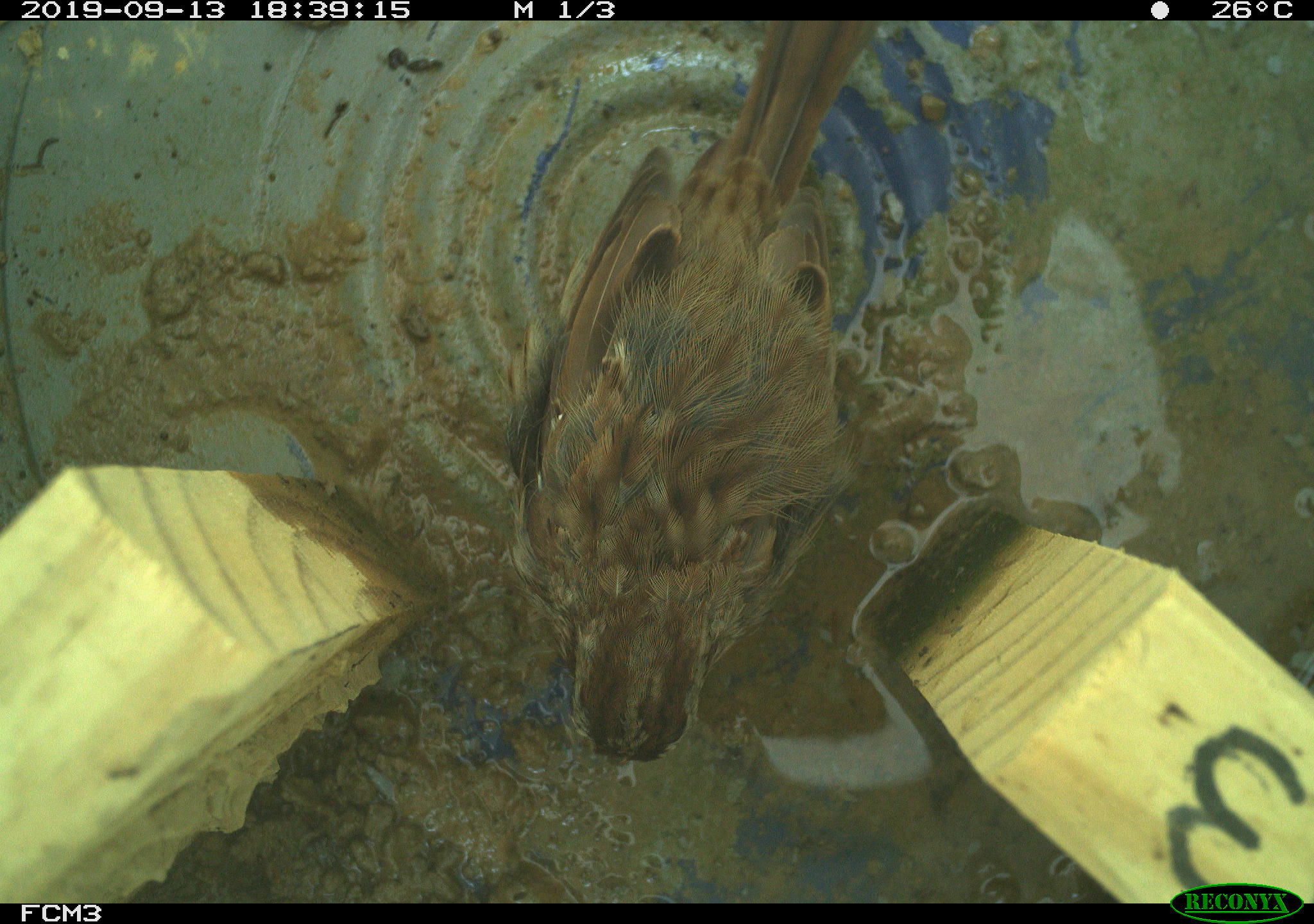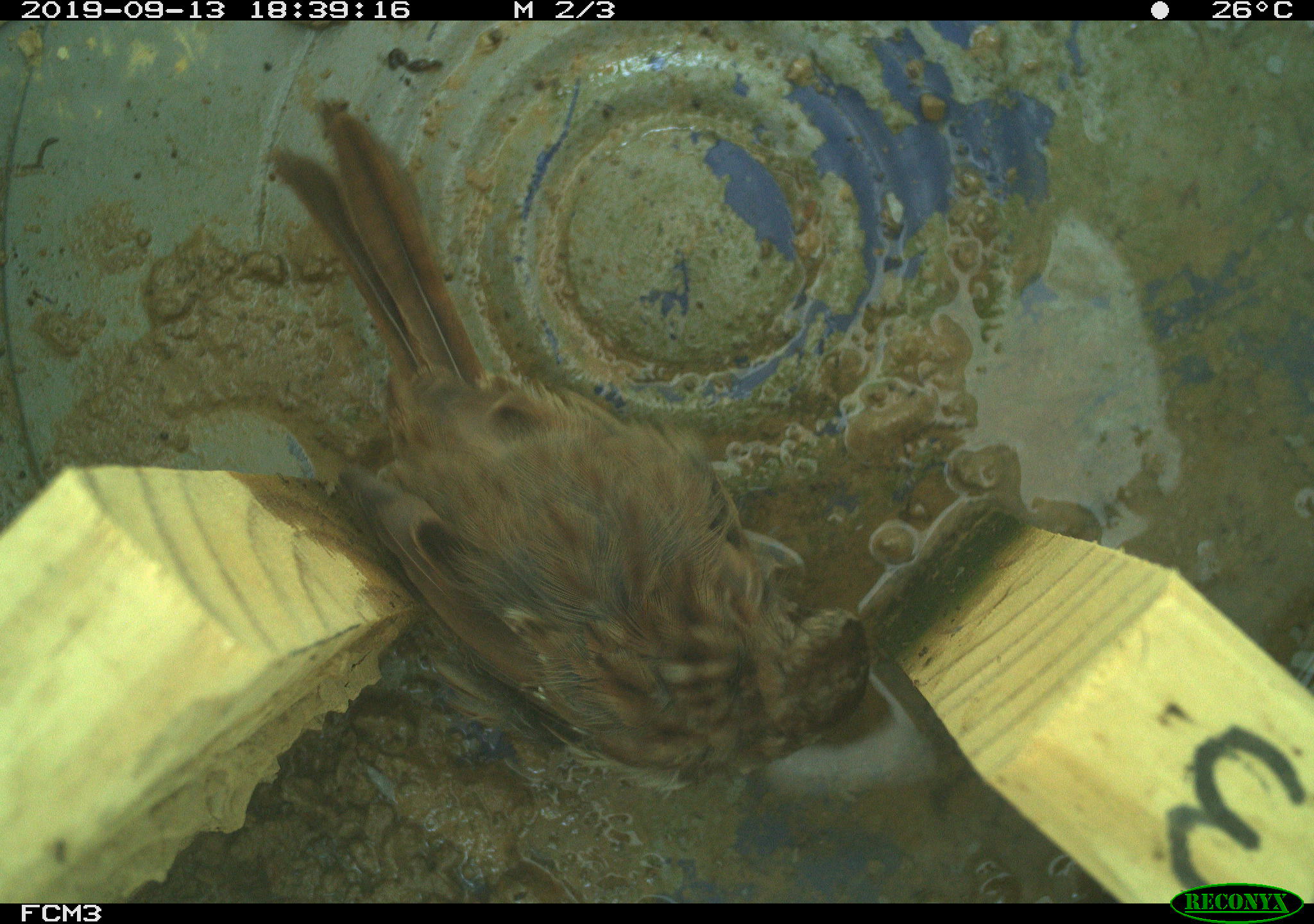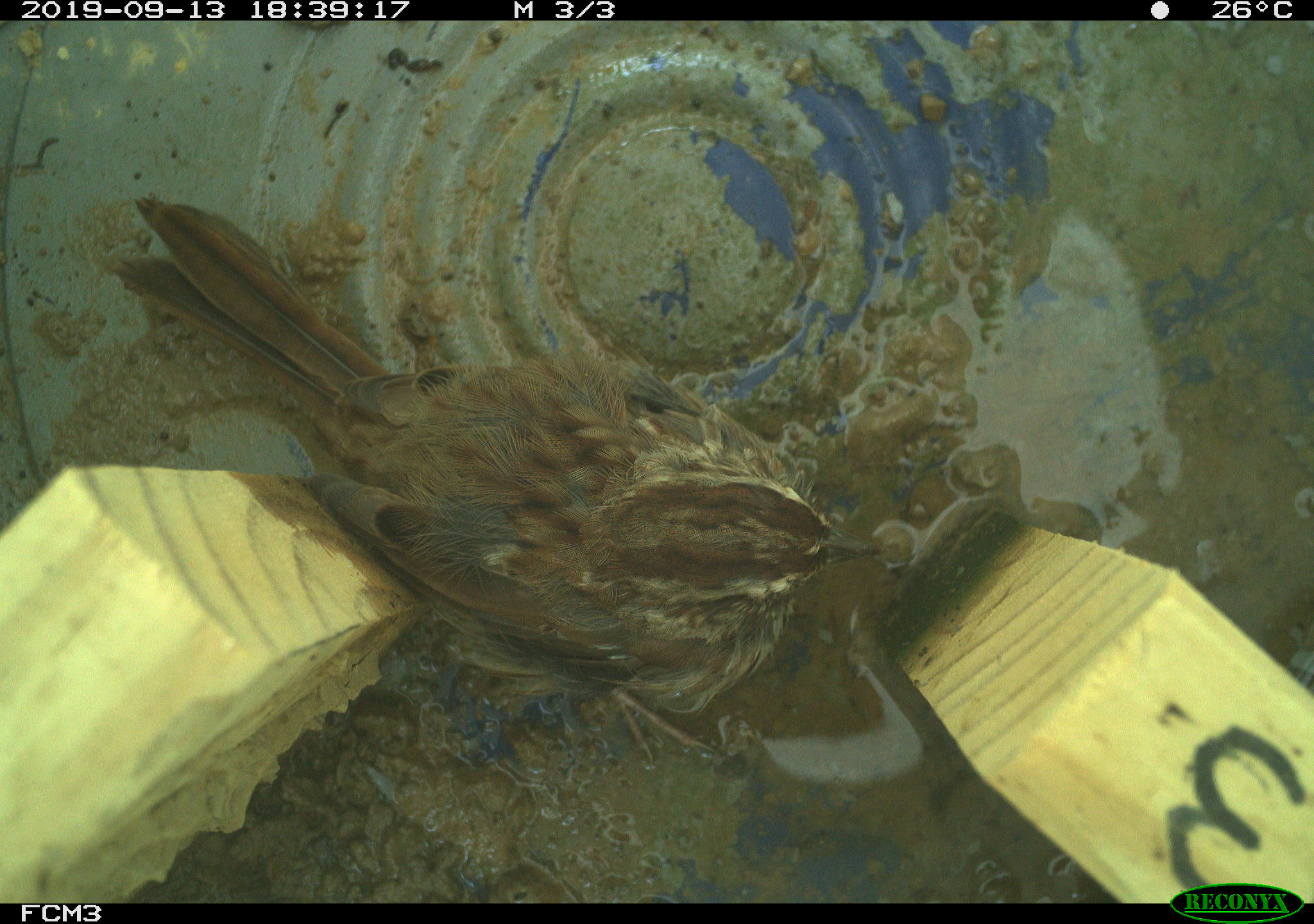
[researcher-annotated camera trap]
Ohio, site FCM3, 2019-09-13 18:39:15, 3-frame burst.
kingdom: Animalia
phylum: Chordata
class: Aves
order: Passeriformes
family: Passerellidae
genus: Melospiza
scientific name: Melospiza melodia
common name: song sparrow